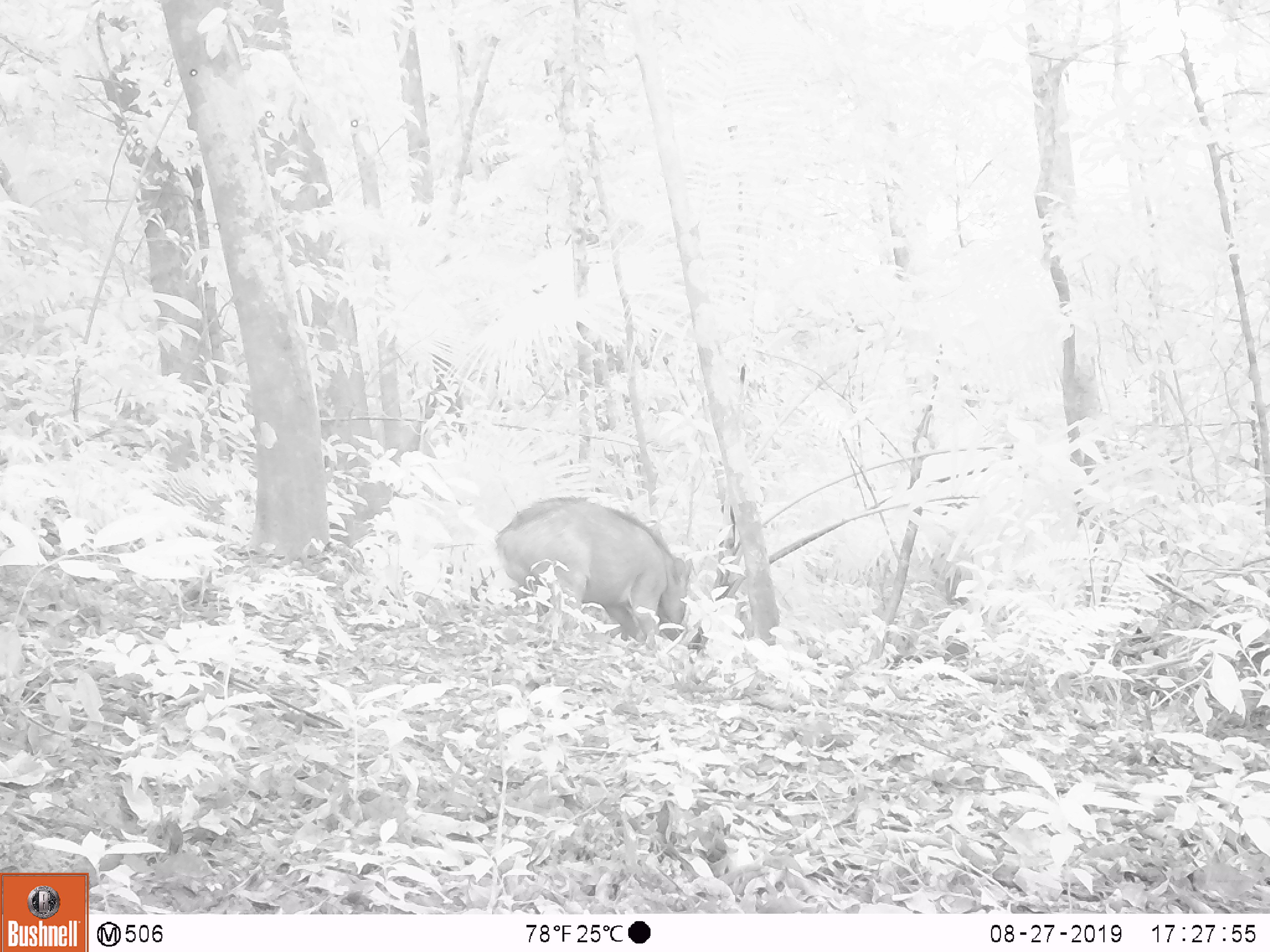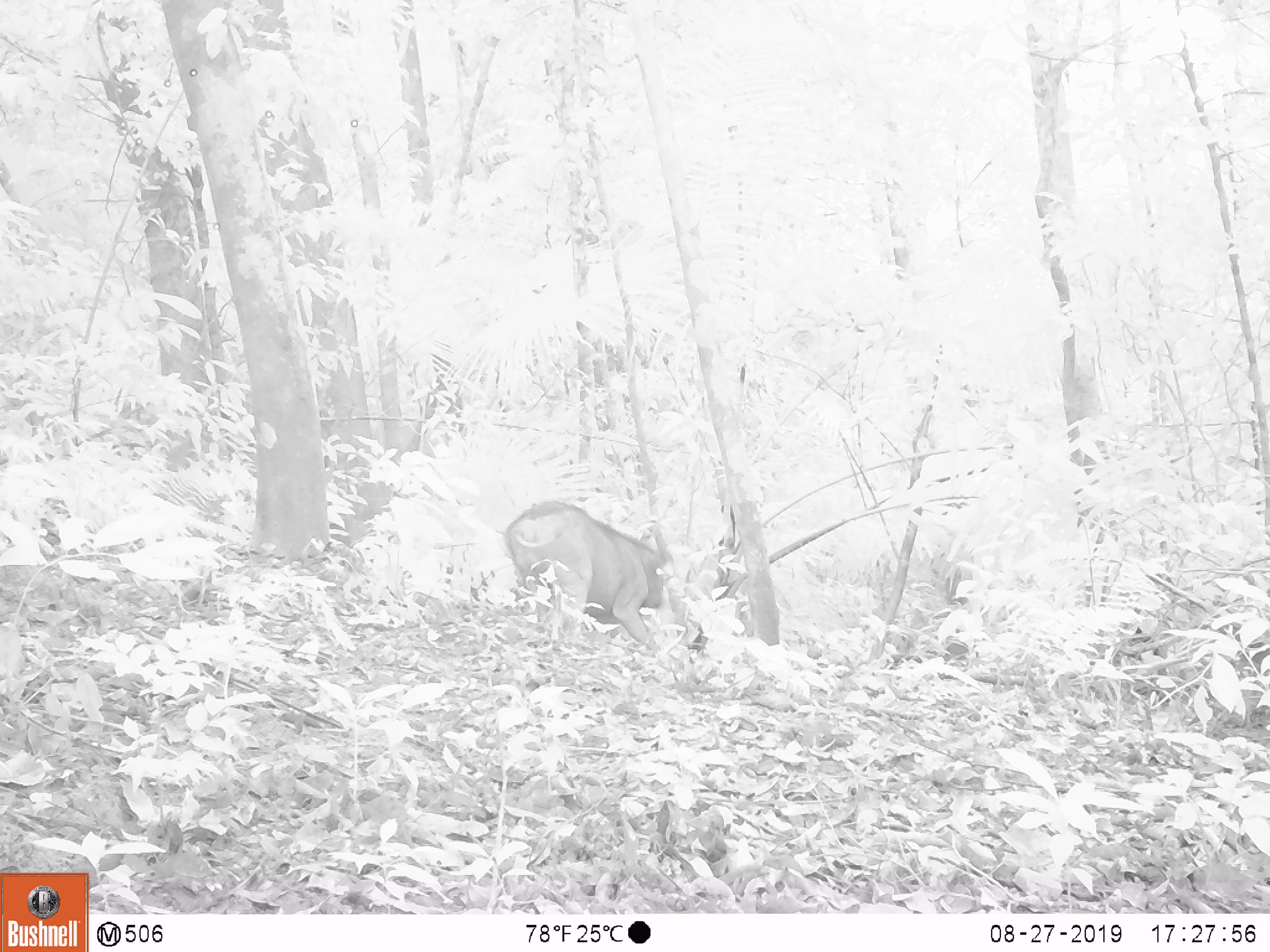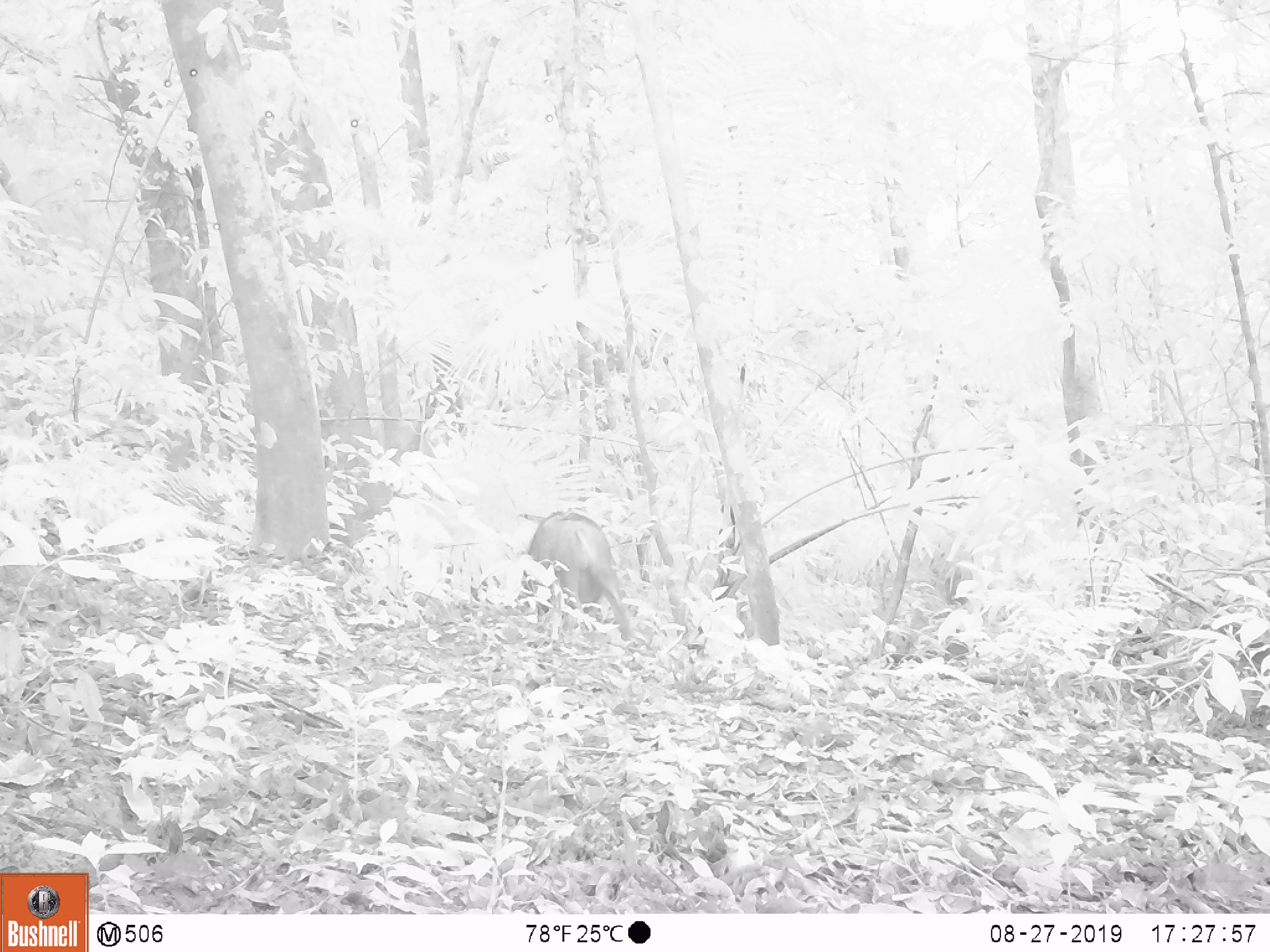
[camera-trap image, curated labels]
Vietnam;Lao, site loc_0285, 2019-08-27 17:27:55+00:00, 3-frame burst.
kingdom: Animalia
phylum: Chordata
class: Mammalia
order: Artiodactyla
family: Suidae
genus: Sus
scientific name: Sus scrofa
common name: eurasian wild pig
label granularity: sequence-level